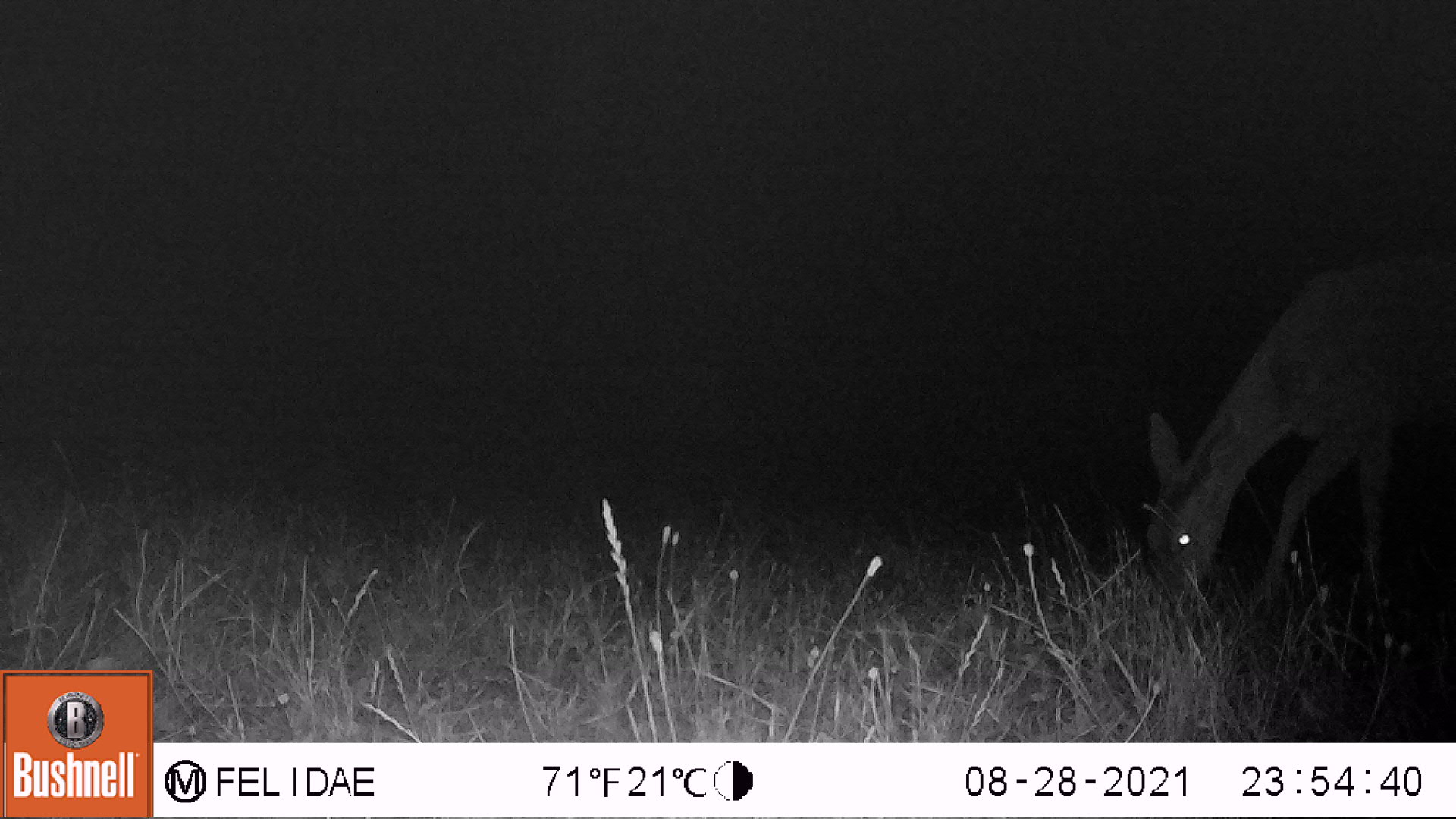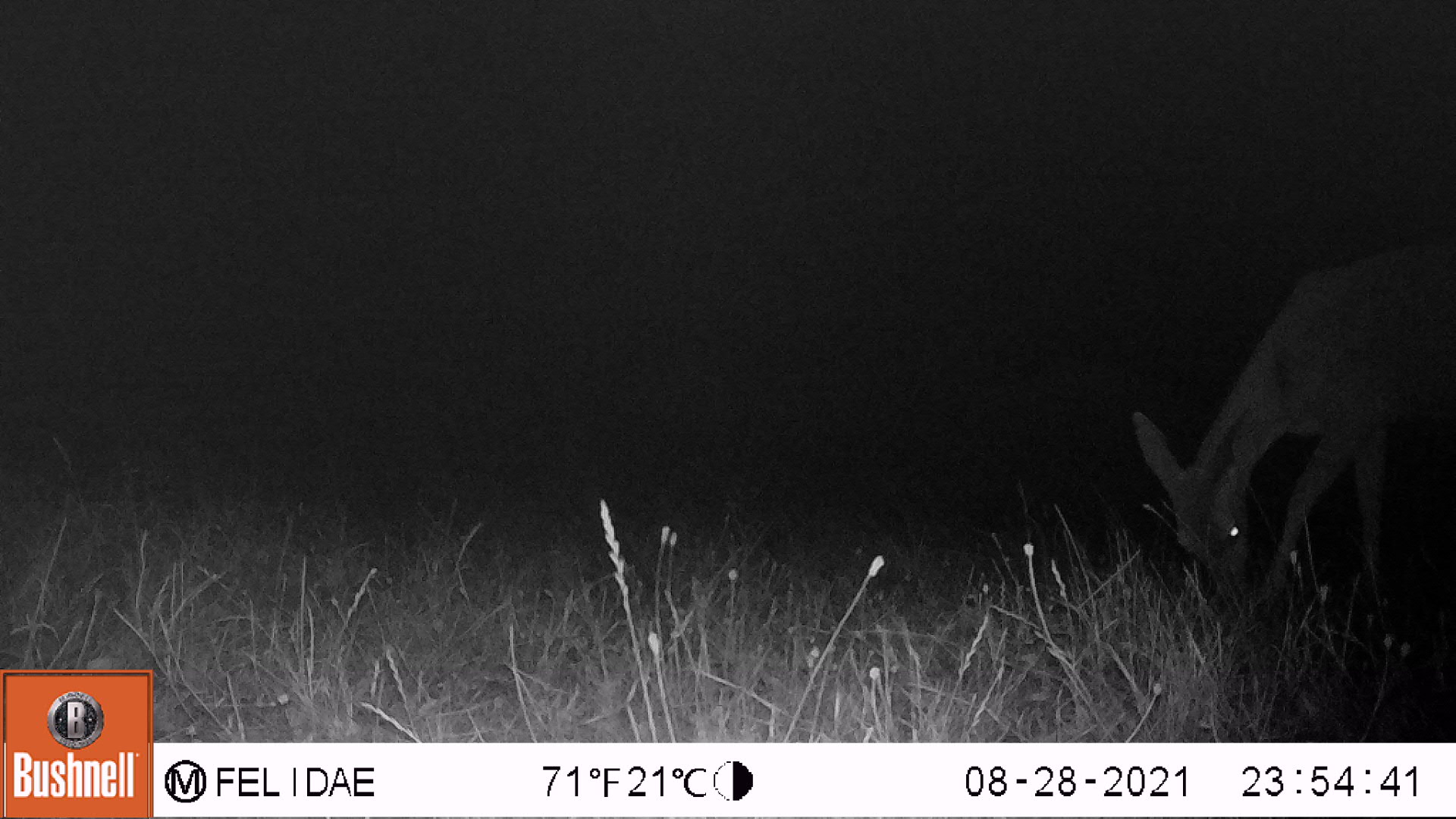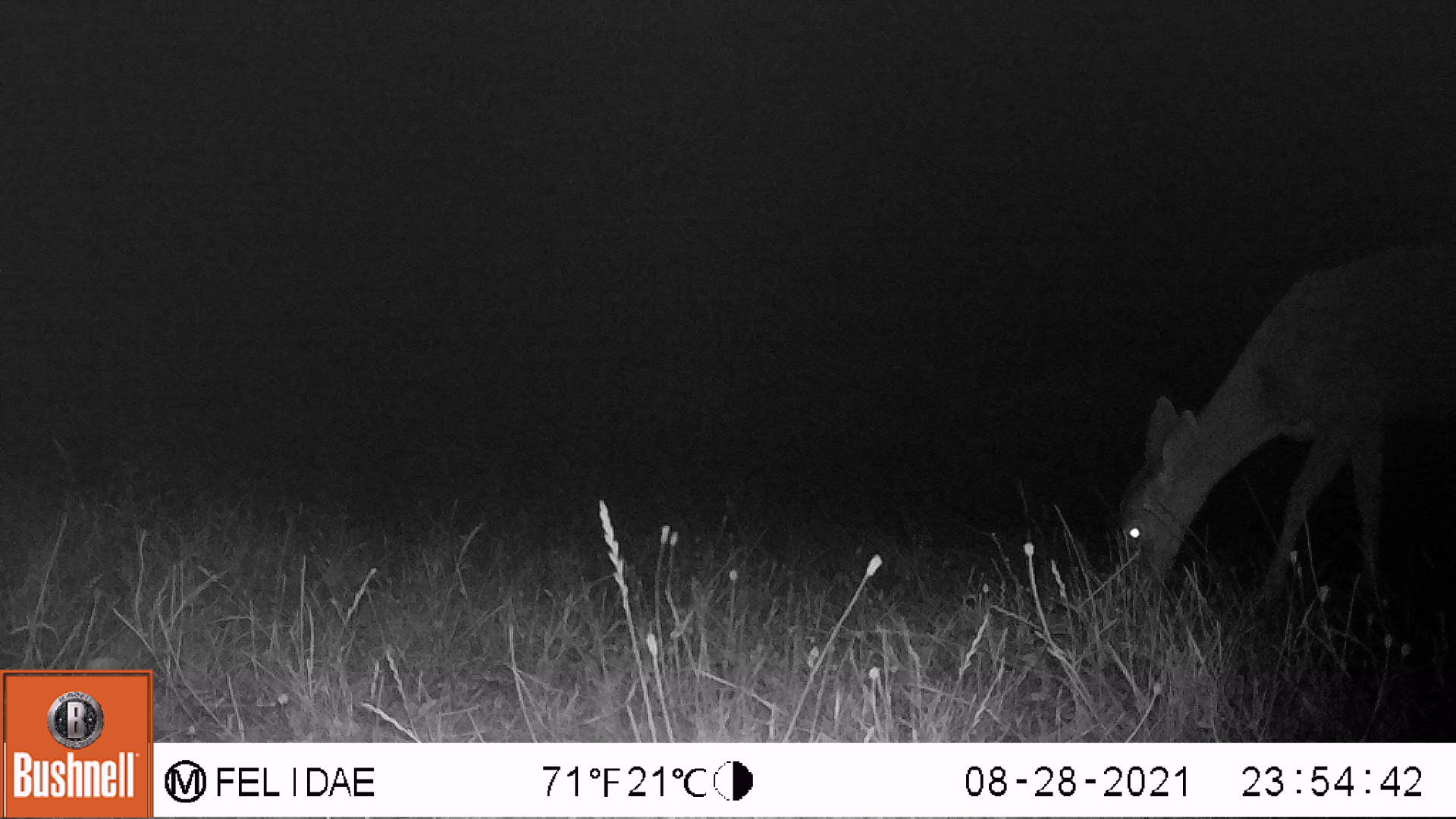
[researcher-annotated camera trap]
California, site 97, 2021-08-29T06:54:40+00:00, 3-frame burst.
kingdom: Animalia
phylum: Chordata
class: Mammalia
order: Artiodactyla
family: Cervidae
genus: Odocoileus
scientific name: Odocoileus hemionus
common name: mule deer